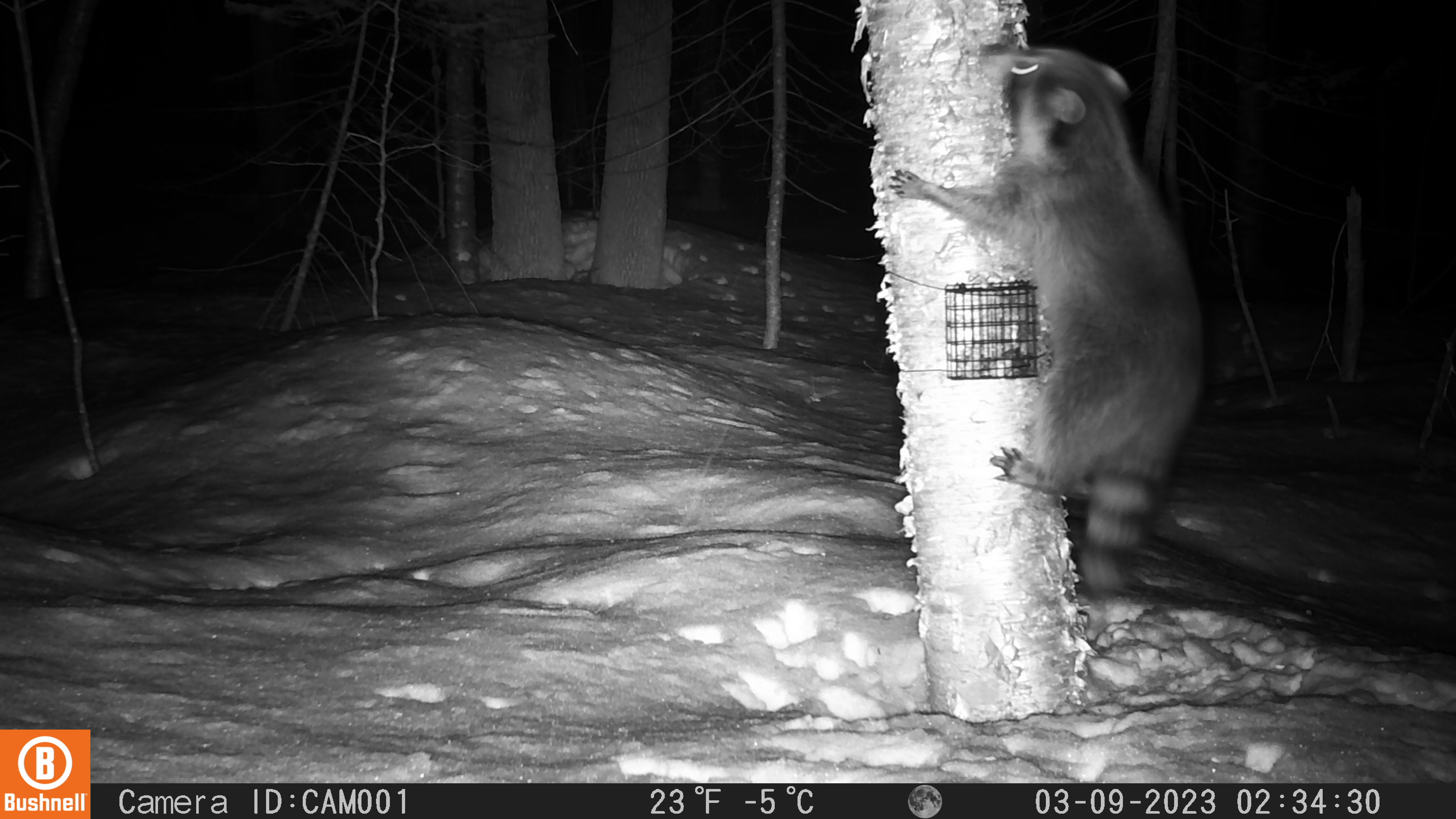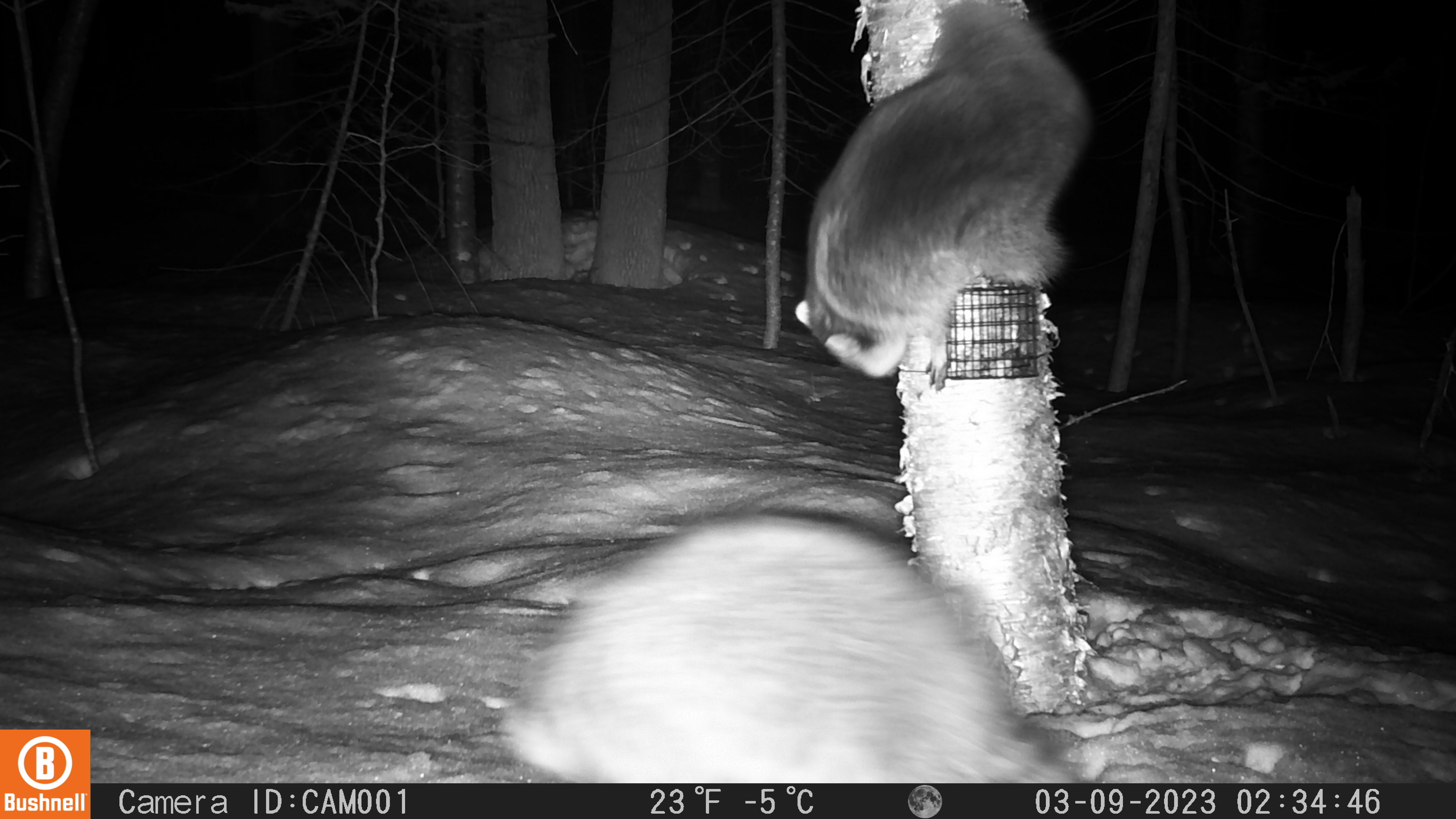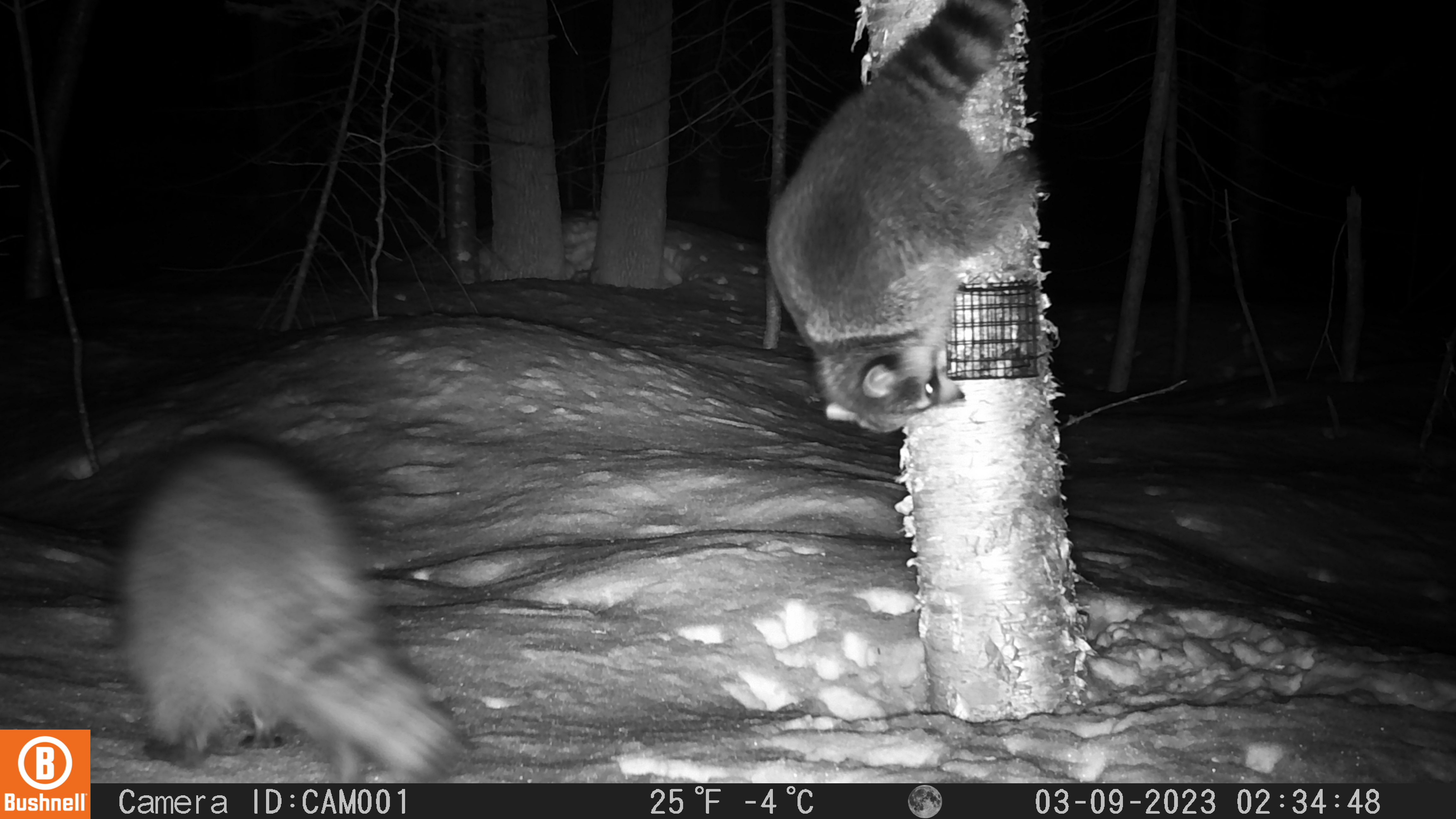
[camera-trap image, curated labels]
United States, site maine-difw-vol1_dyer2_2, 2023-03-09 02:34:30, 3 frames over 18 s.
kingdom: Animalia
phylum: Chordata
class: Mammalia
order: Carnivora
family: Procyonidae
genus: Procyon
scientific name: Procyon lotor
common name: raccoon